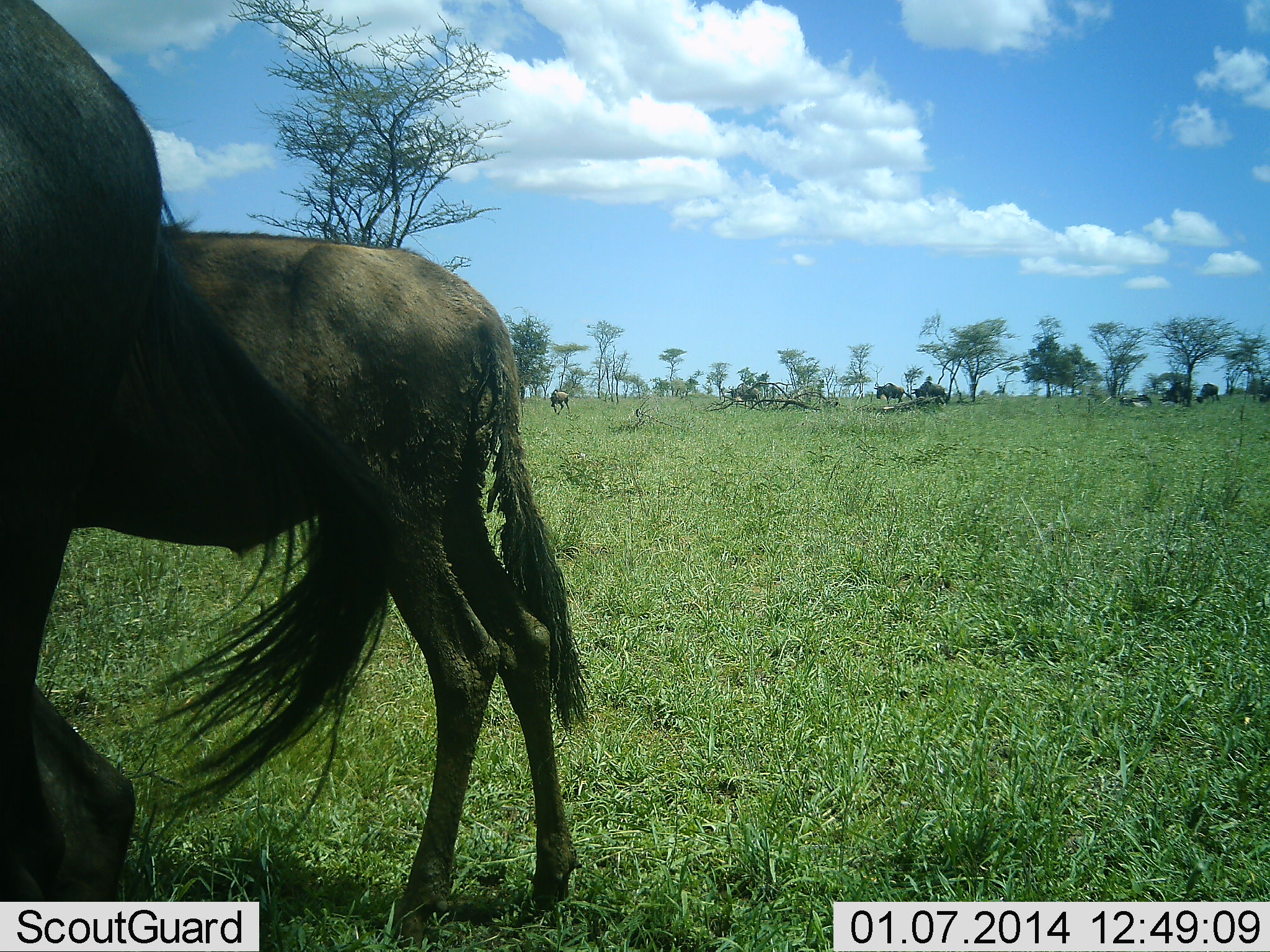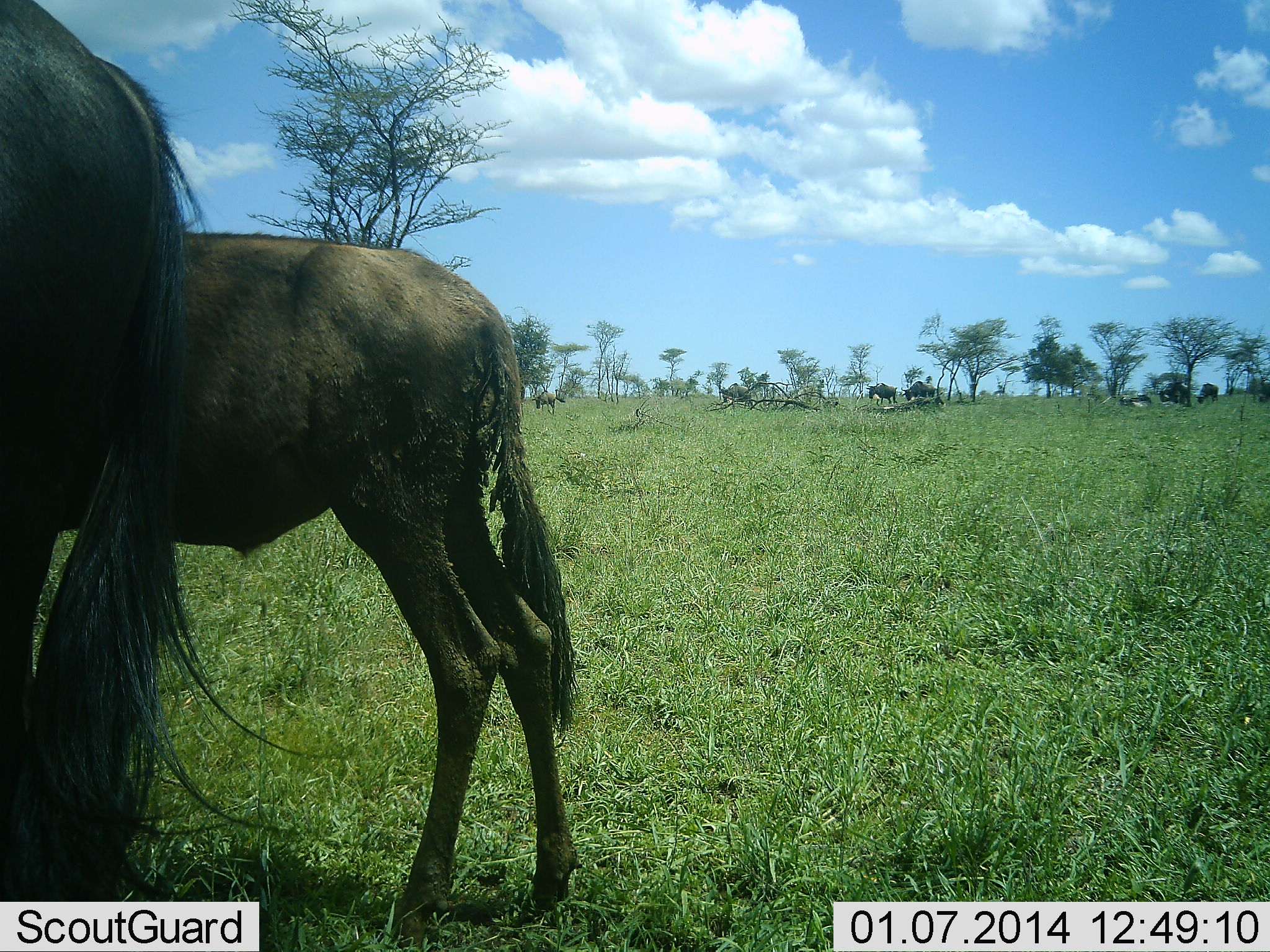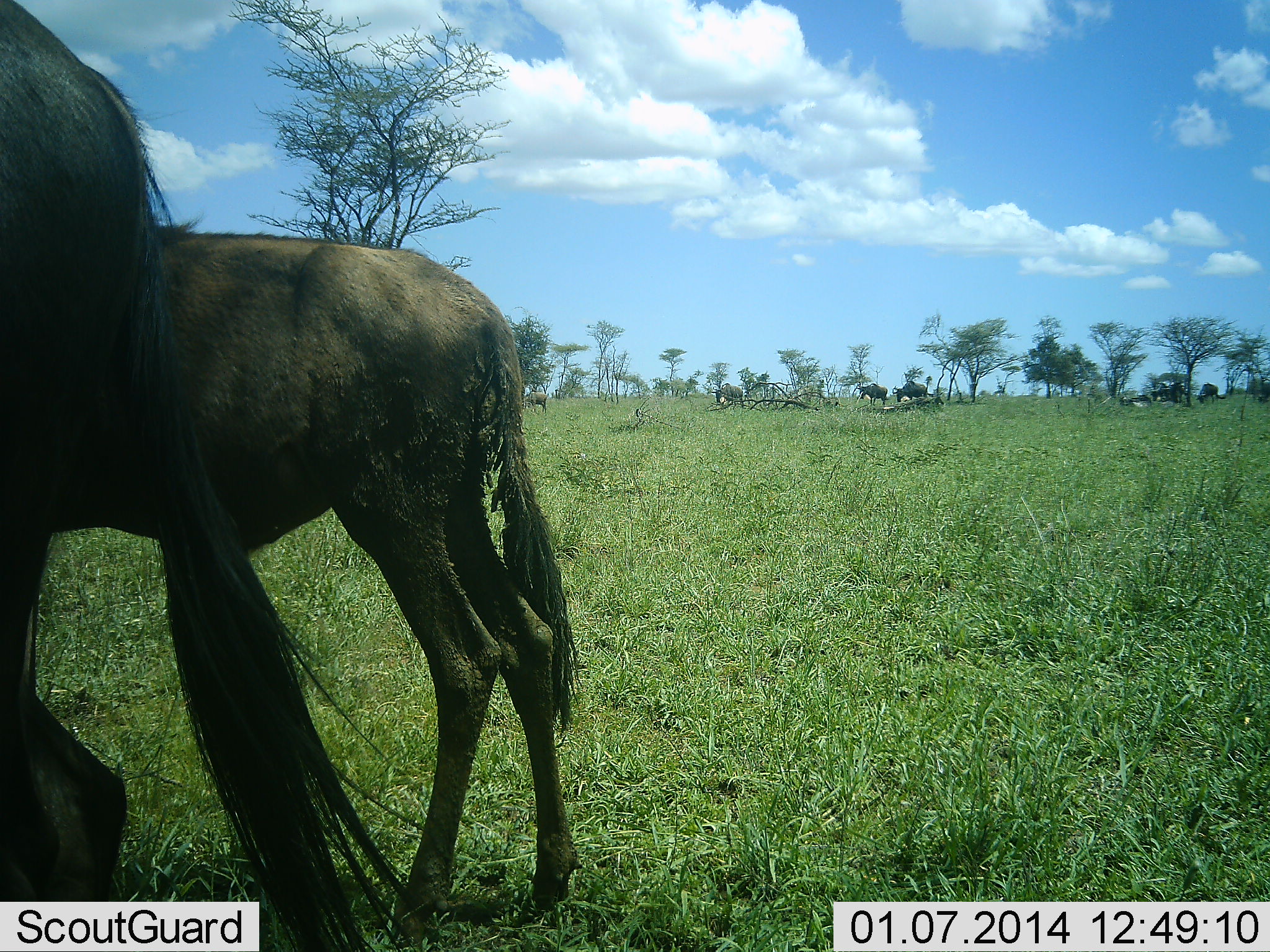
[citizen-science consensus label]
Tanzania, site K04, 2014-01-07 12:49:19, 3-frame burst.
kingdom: Animalia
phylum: Chordata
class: Mammalia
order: Artiodactyla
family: Bovidae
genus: Connochaetes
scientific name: Connochaetes taurinus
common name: blue wildebeest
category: wildebeest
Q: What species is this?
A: Wildebeest (blue wildebeest) (Connochaetes taurinus).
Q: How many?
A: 9.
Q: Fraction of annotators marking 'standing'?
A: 70%.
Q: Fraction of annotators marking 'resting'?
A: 10%.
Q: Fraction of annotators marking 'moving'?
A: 60%.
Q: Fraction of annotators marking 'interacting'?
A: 0%.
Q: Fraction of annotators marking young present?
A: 20%.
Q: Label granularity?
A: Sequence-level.